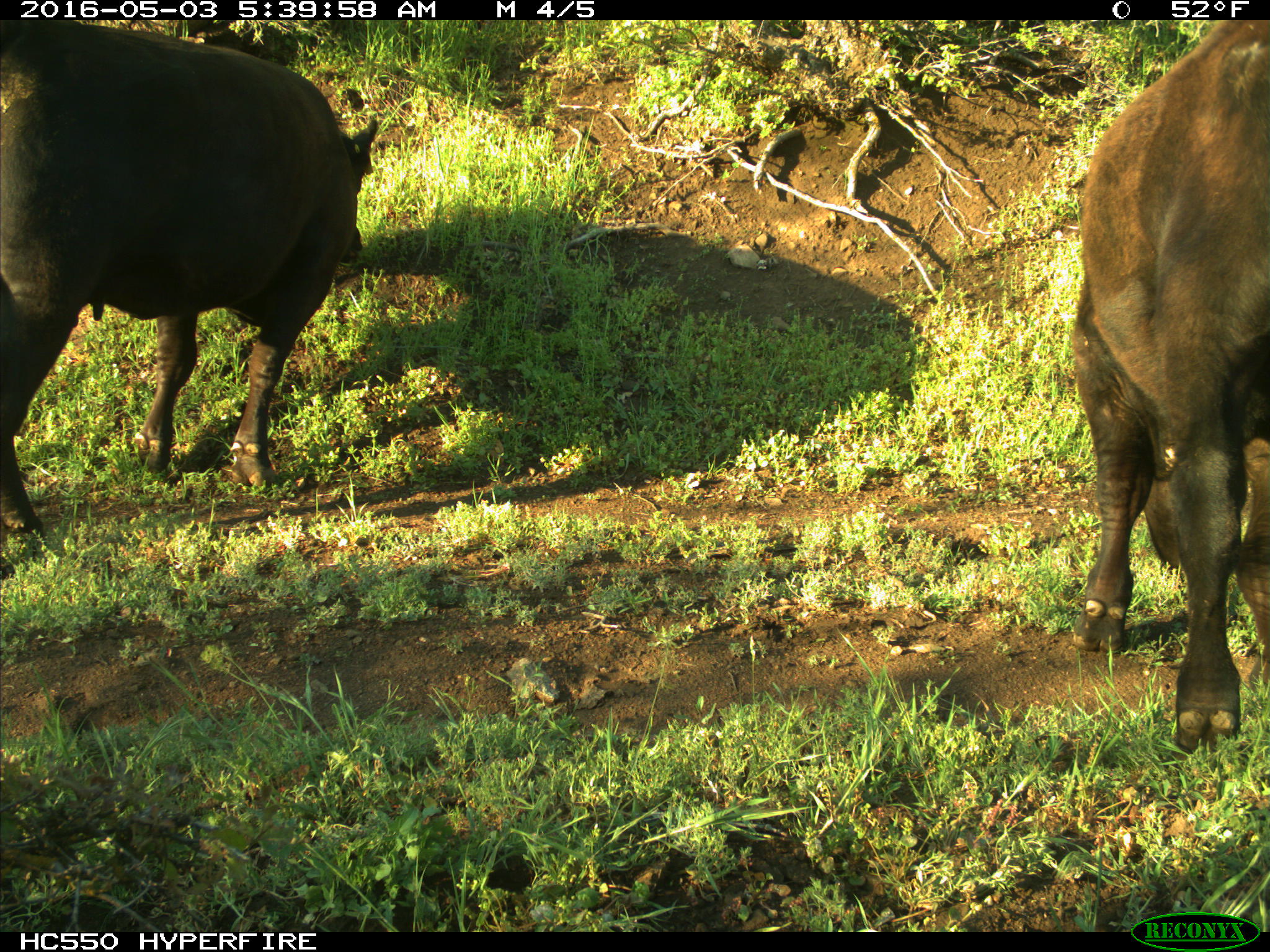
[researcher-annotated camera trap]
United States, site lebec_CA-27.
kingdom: Animalia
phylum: Chordata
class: Mammalia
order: Artiodactyla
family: Bovidae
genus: Bos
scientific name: Bos taurus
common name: domestic cow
Bos taurus (domestic cow).